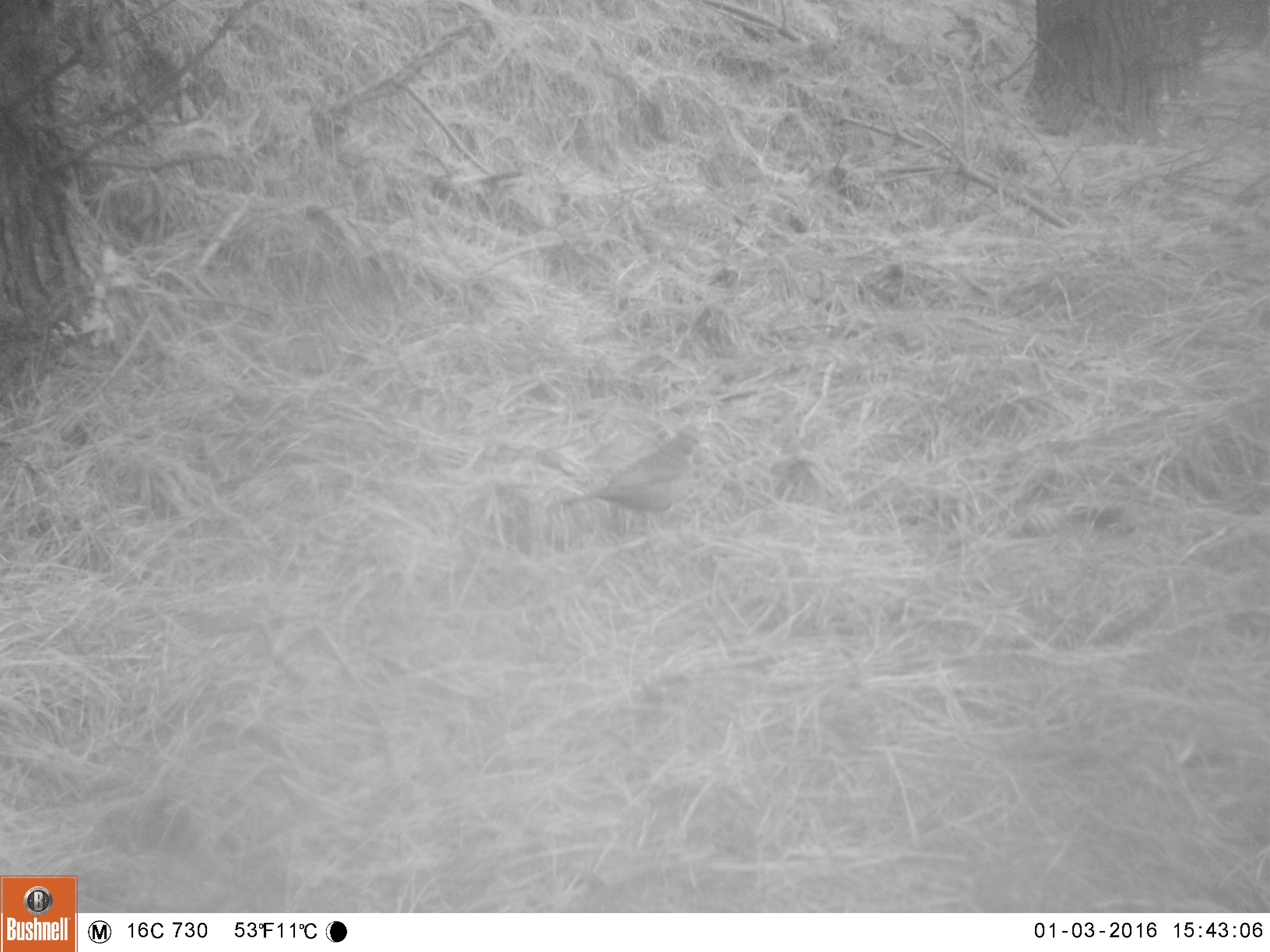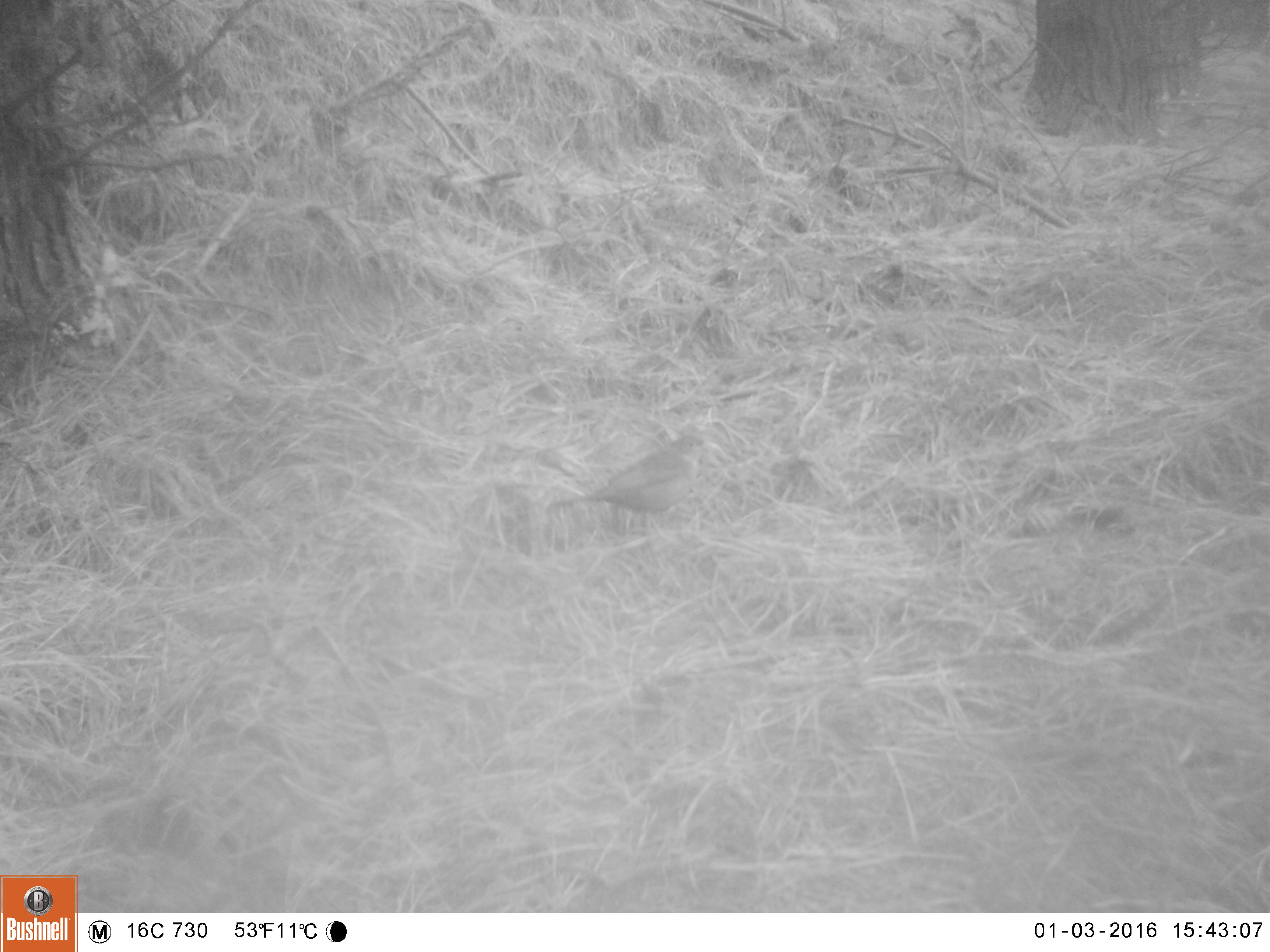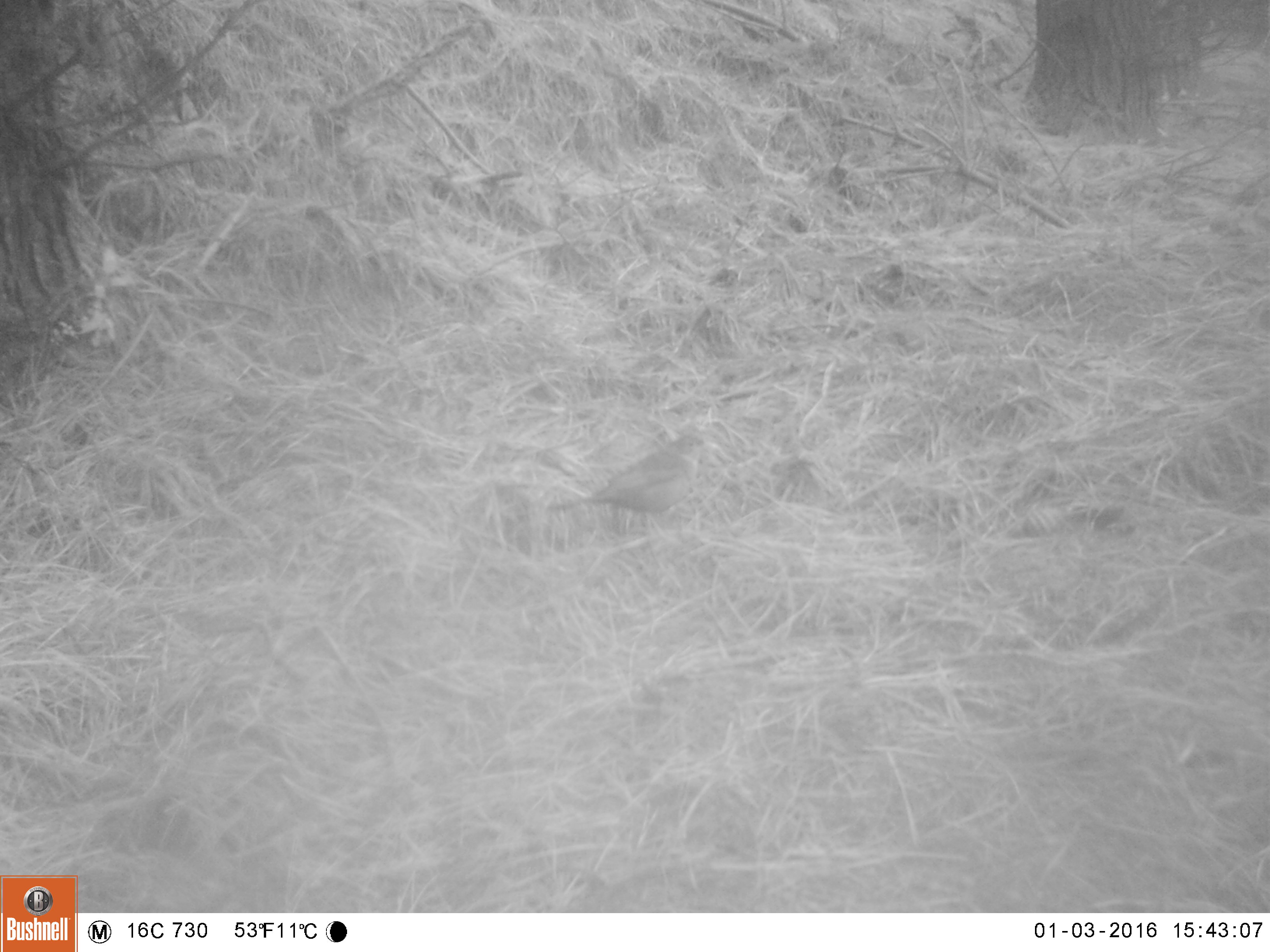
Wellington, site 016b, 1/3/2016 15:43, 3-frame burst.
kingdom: Animalia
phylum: Chordata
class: Aves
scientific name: Aves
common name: bird